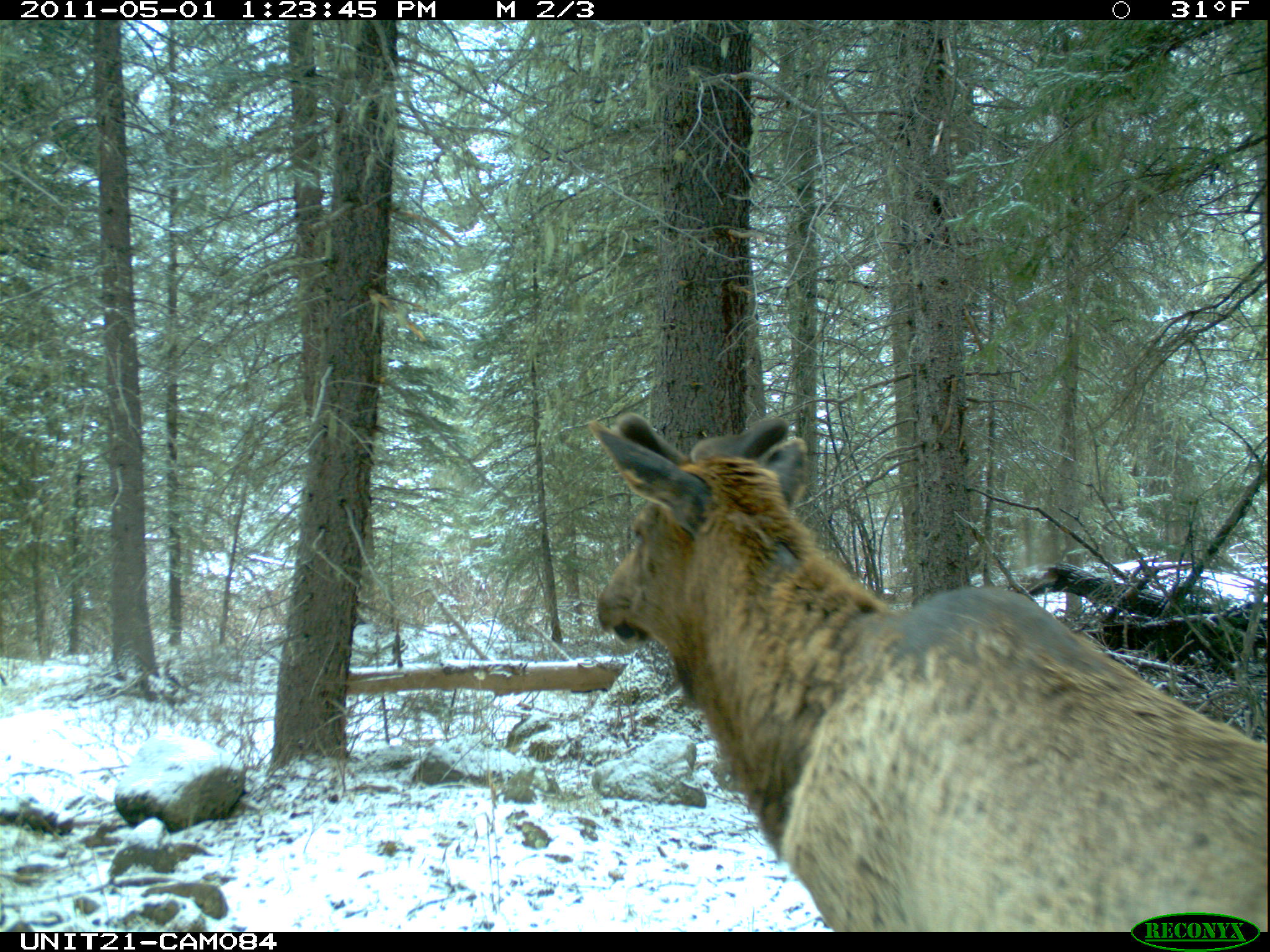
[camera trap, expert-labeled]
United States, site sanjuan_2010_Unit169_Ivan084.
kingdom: Animalia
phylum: Chordata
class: Mammalia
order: Artiodactyla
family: Cervidae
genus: Cervus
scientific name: Cervus elaphus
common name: red deer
Cervus elaphus (red deer).